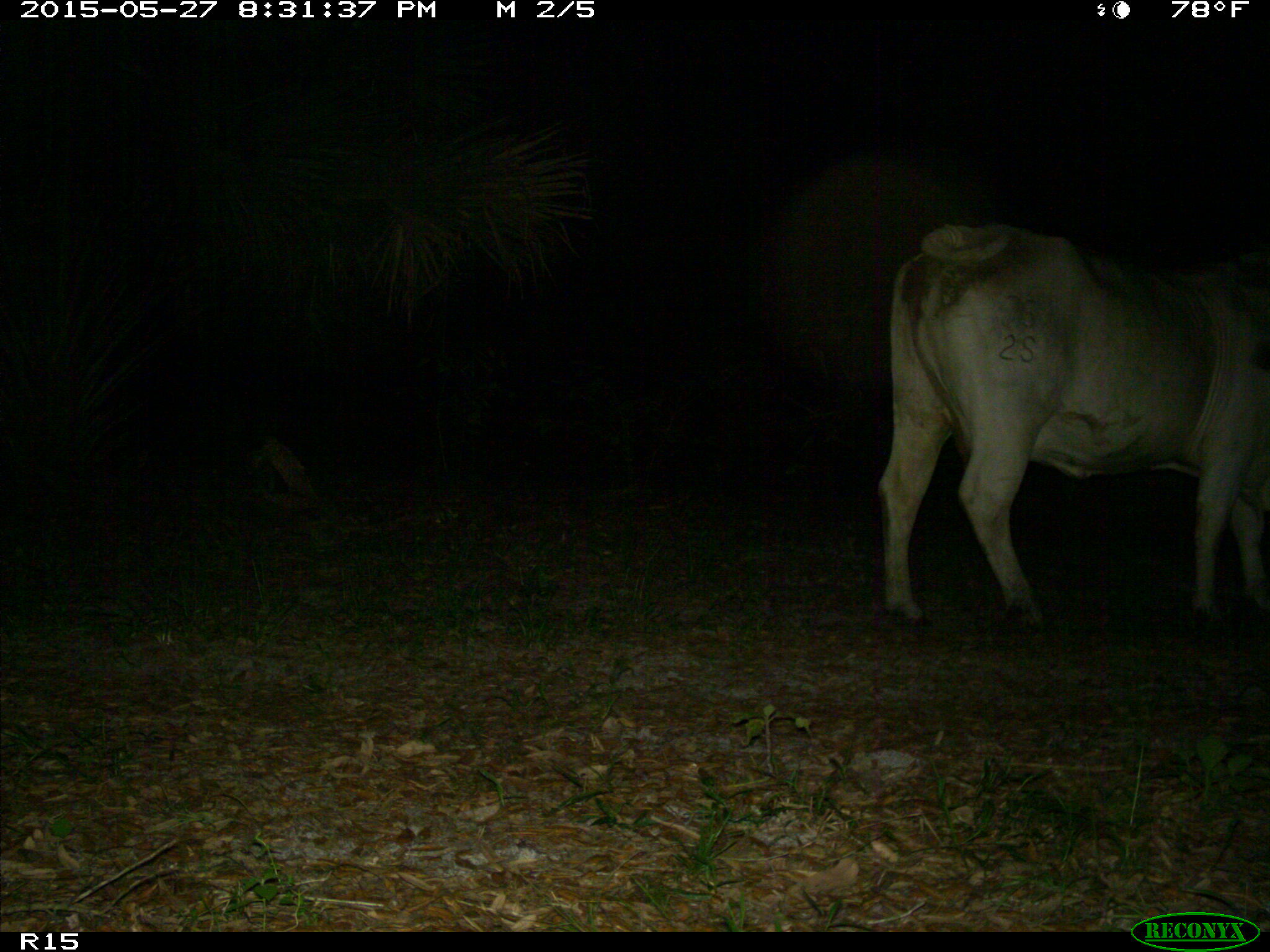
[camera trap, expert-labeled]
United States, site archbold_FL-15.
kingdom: Animalia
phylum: Chordata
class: Mammalia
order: Artiodactyla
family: Bovidae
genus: Bos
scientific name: Bos taurus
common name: domestic cow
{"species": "Bos taurus (domestic cow)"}